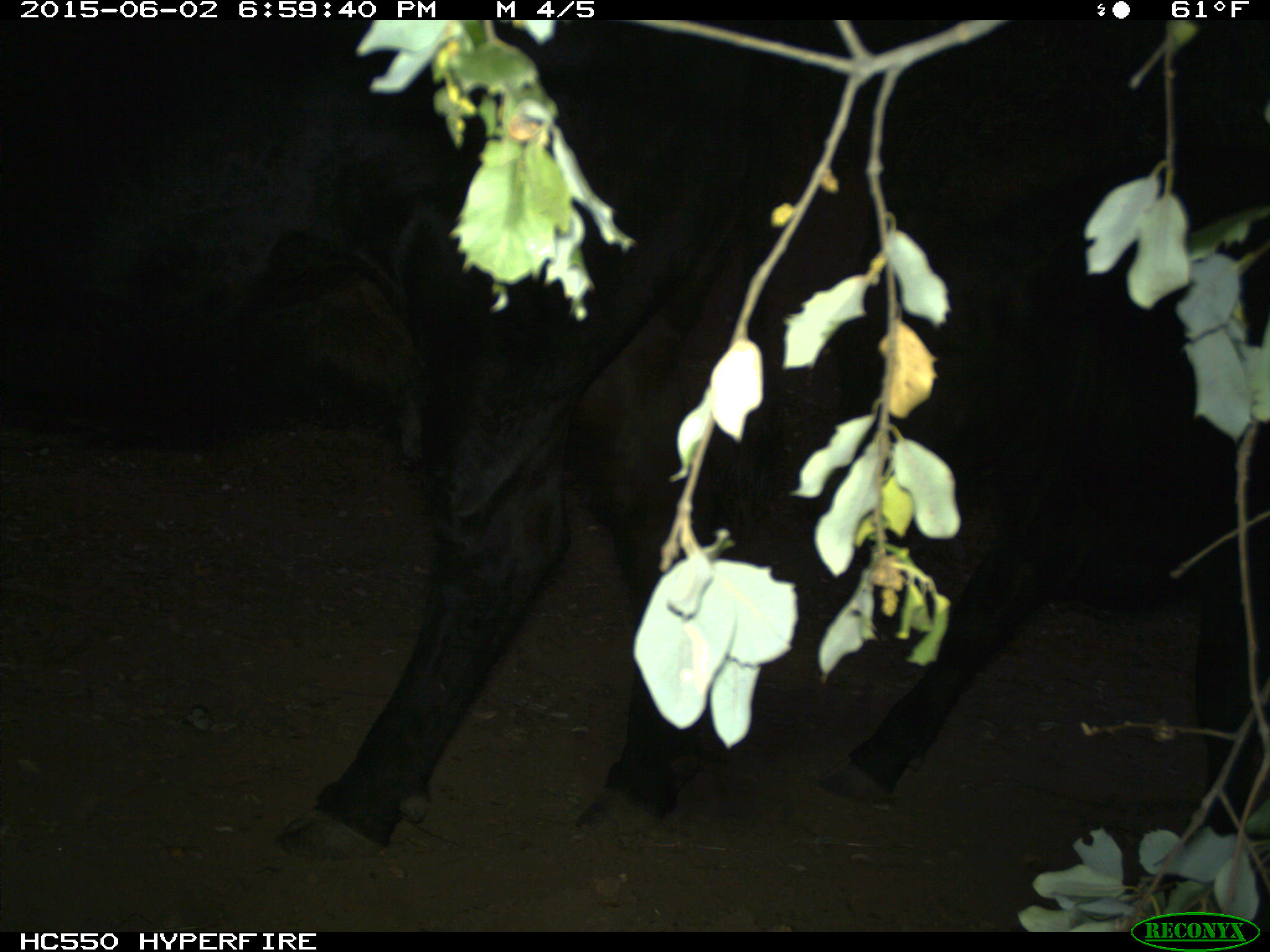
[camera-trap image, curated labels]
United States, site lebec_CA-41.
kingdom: Animalia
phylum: Chordata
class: Mammalia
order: Artiodactyla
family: Bovidae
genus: Bos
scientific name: Bos taurus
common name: domestic cow